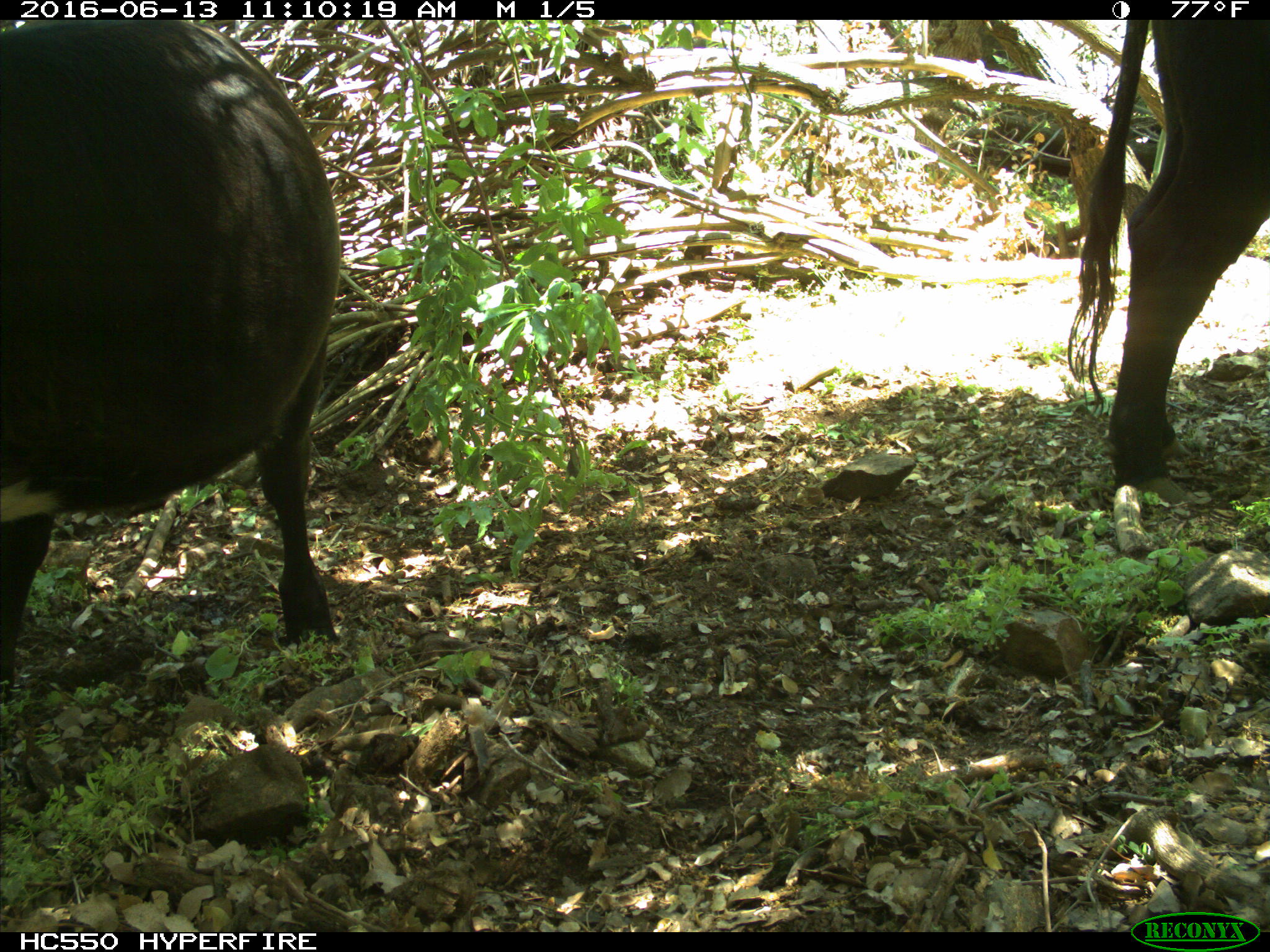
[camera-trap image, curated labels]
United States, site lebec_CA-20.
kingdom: Animalia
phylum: Chordata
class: Mammalia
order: Artiodactyla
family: Bovidae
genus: Bos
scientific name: Bos taurus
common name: domestic cow